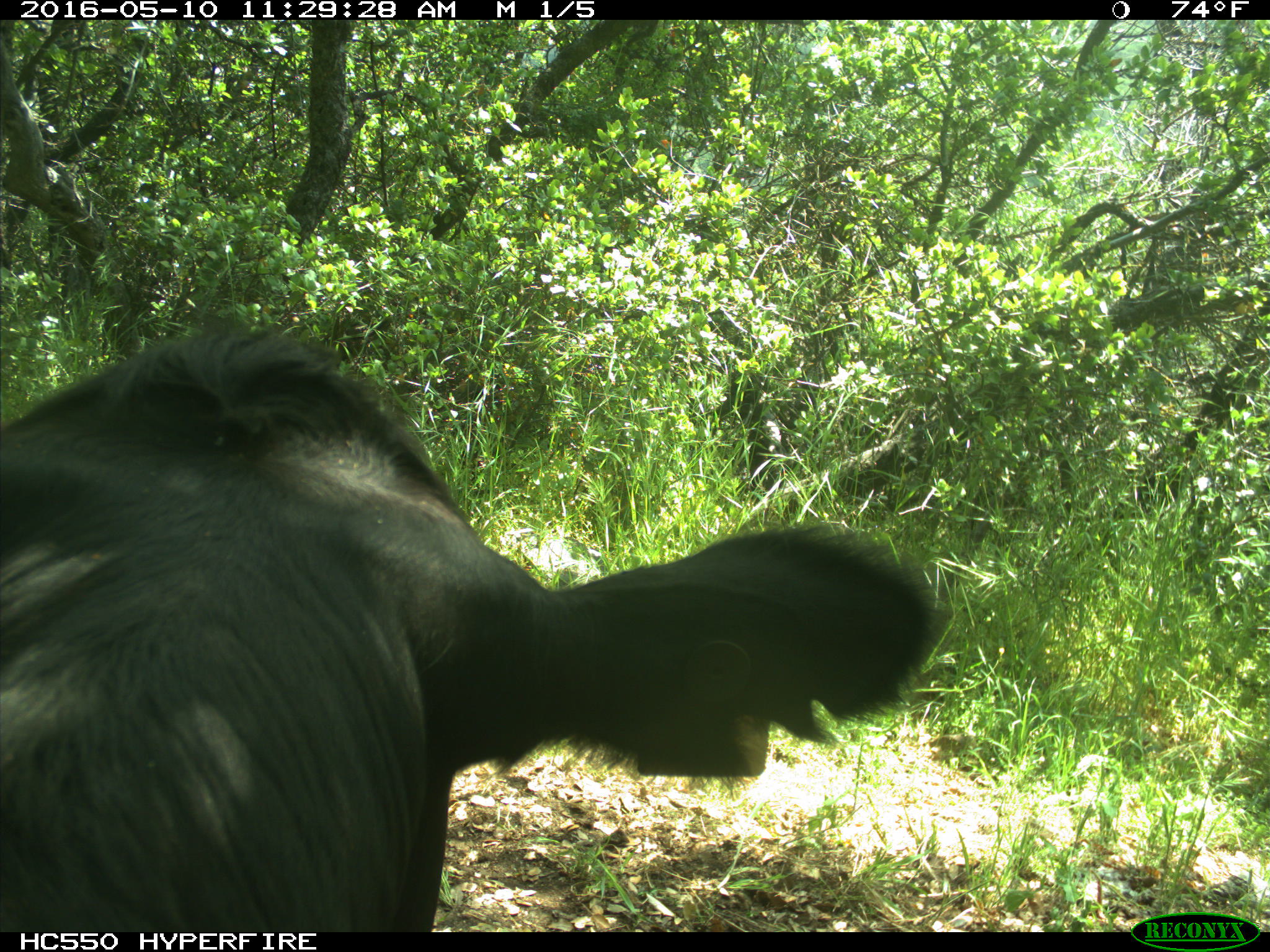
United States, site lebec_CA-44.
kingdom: Animalia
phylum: Chordata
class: Mammalia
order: Artiodactyla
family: Bovidae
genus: Bos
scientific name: Bos taurus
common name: domestic cow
Bos taurus (domestic cow).